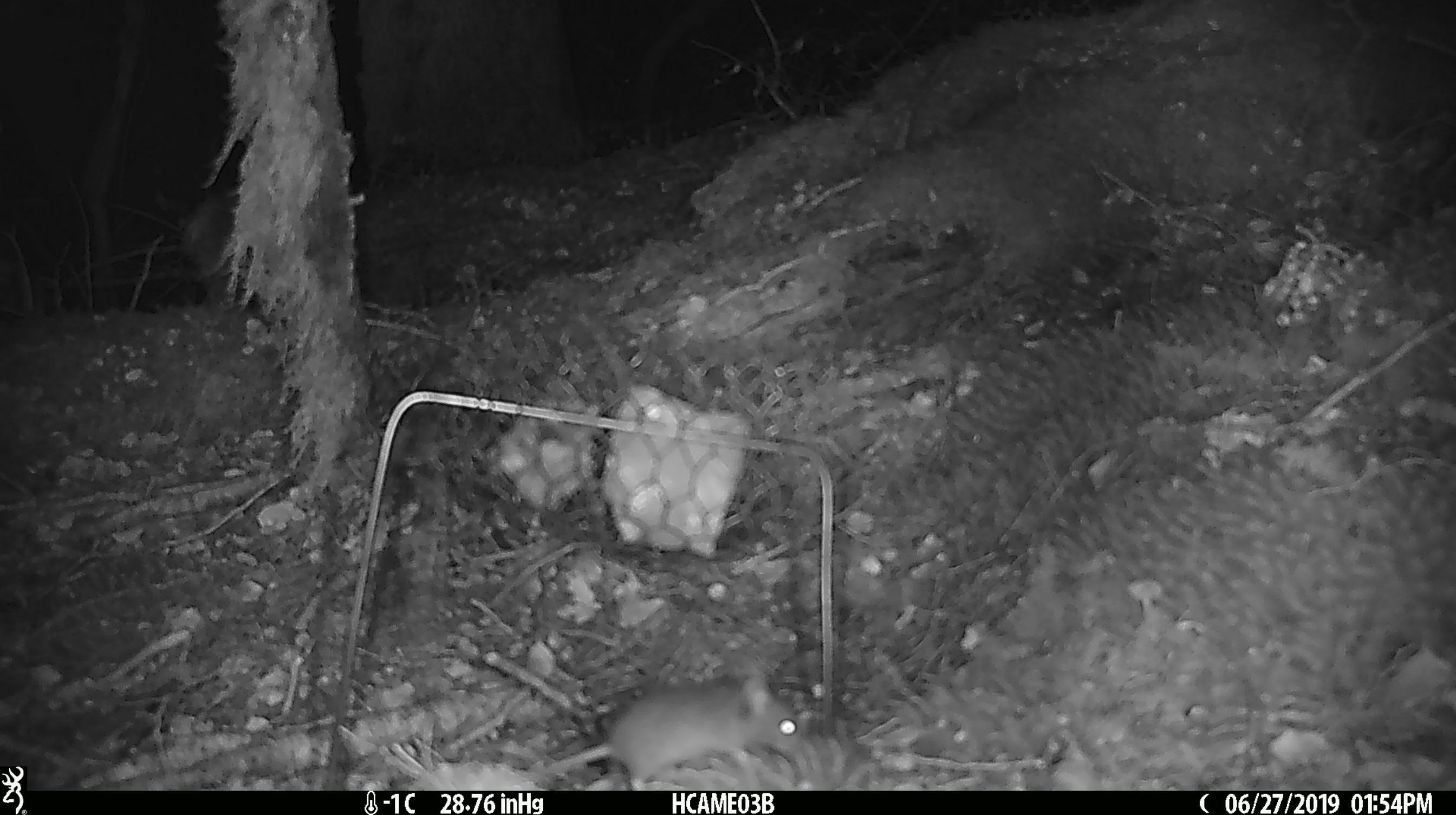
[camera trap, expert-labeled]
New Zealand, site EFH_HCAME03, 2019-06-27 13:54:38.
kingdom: Animalia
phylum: Chordata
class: Mammalia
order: Rodentia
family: Muridae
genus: Mus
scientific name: Mus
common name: mouse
Mouse (Mus).